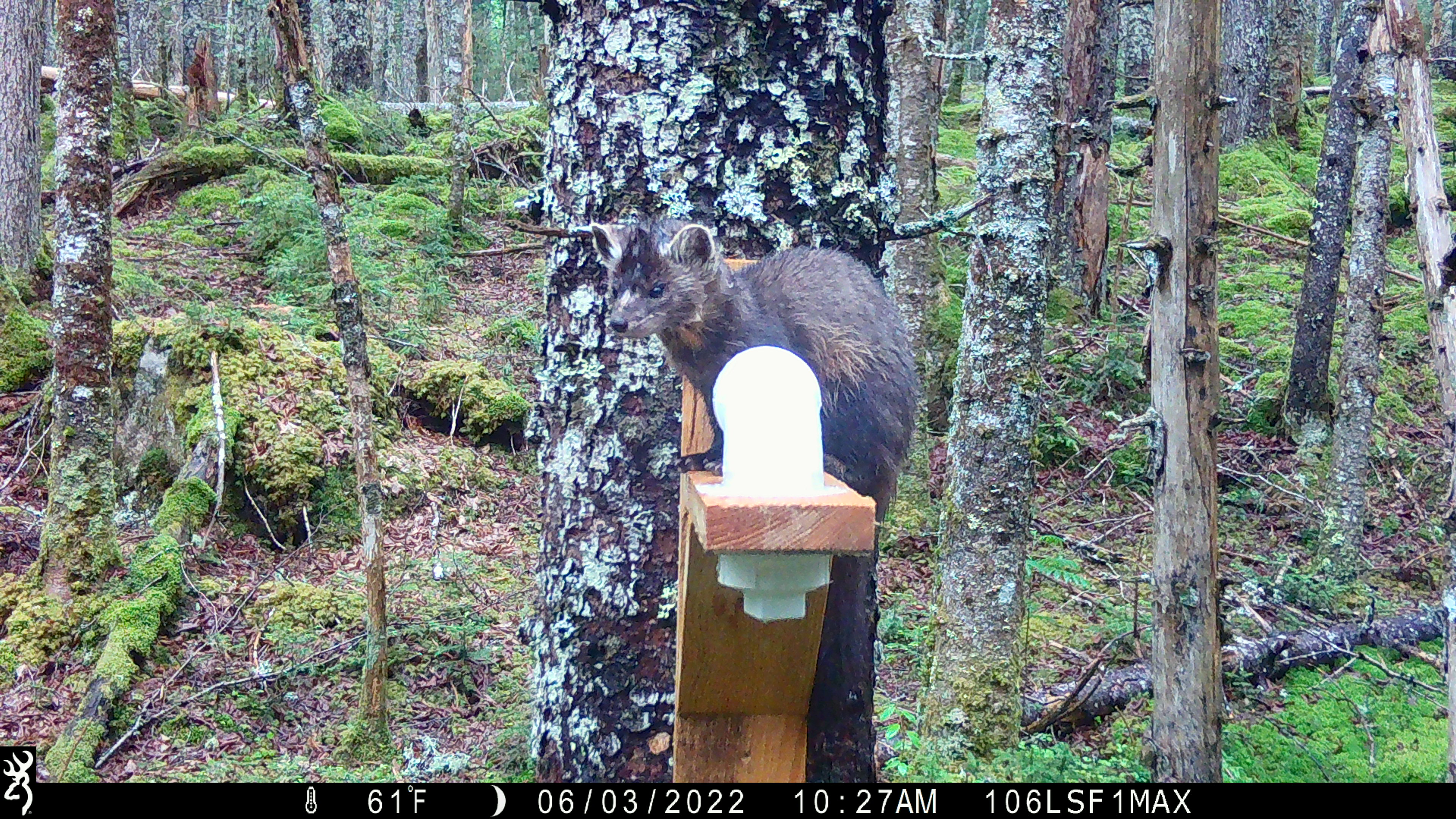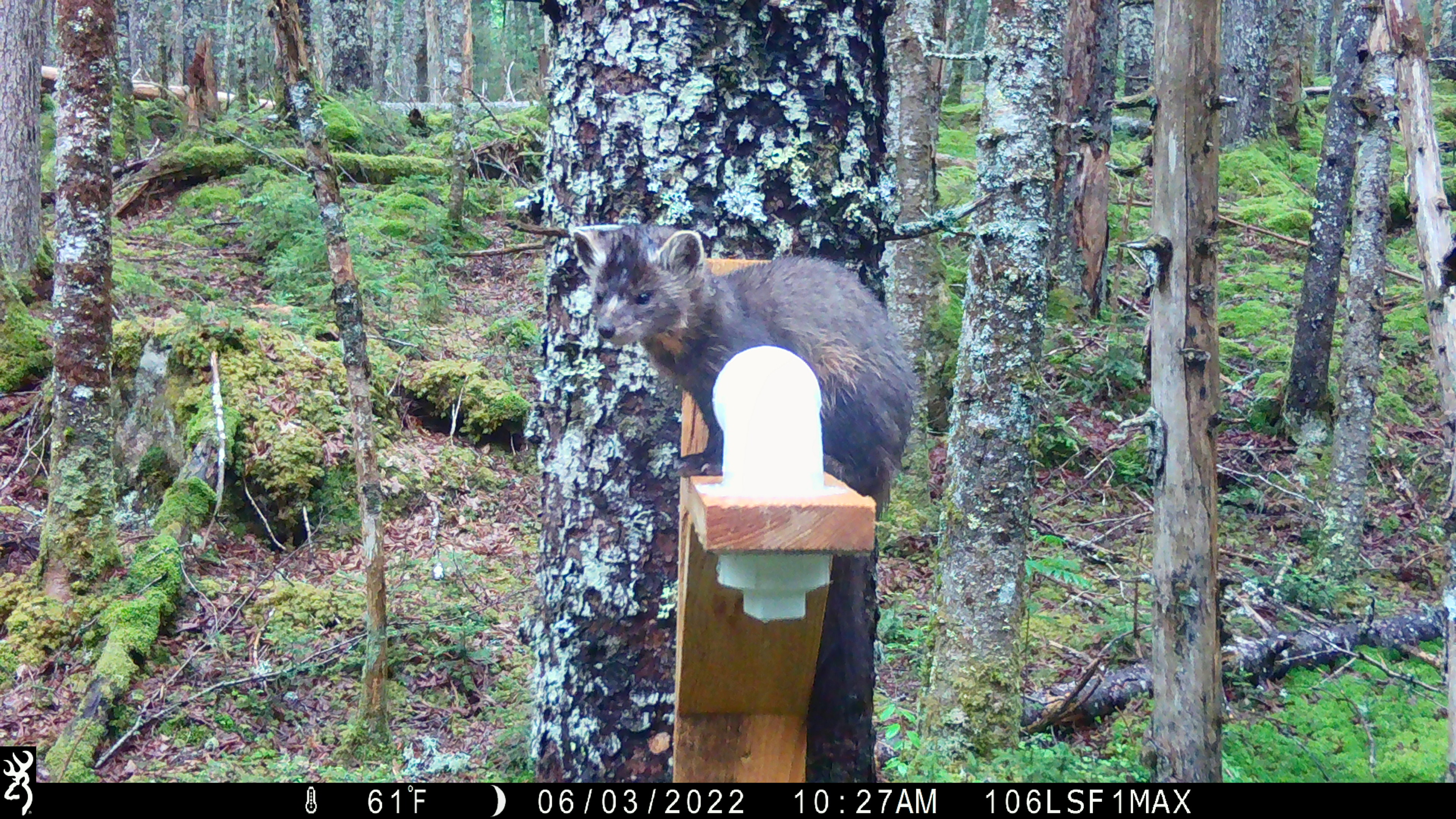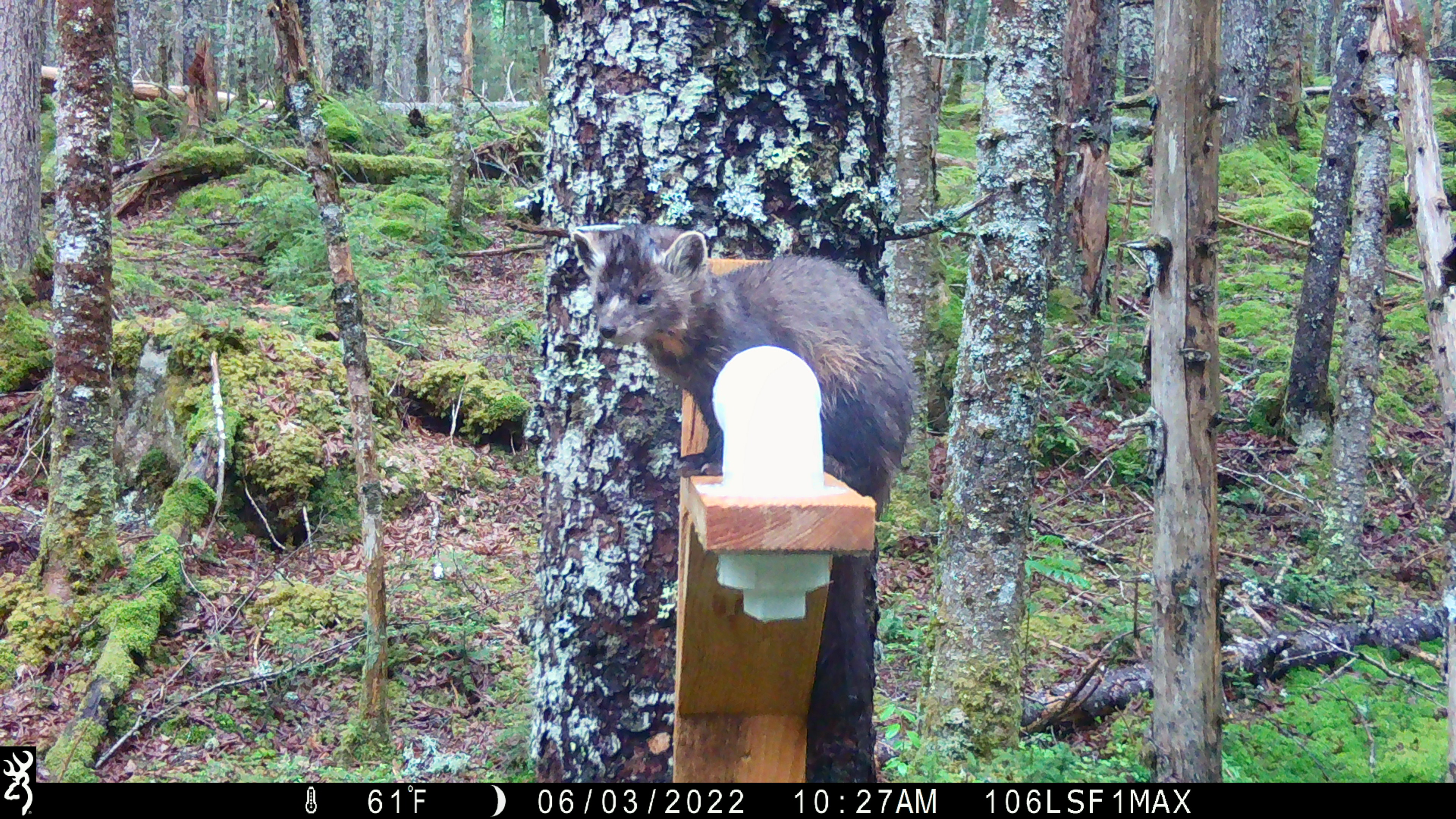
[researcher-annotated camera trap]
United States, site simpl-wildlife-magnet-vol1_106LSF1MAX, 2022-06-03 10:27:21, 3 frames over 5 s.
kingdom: Animalia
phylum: Chordata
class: Mammalia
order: Carnivora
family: Mustelidae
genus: Martes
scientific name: Martes americana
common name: american marten